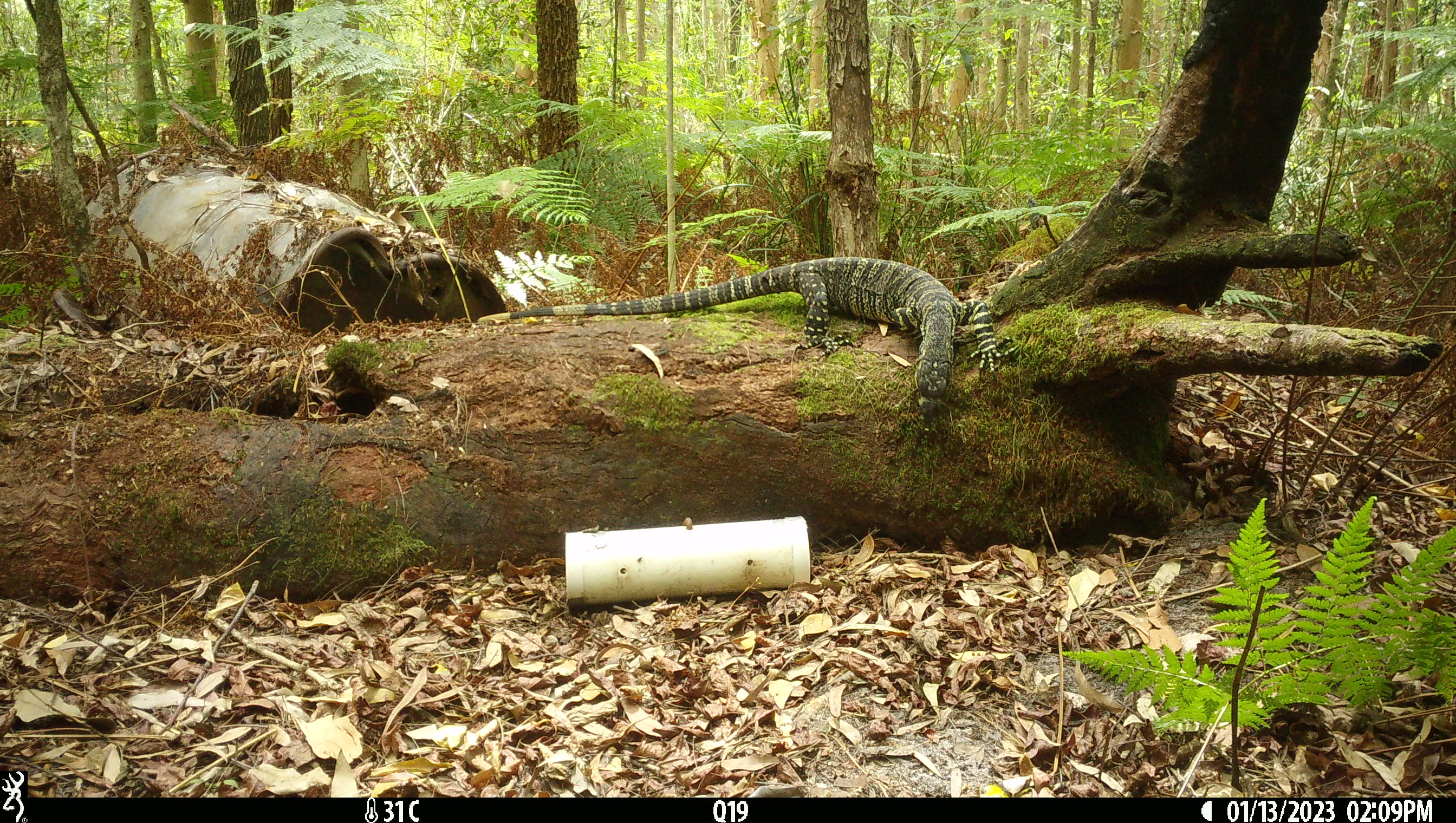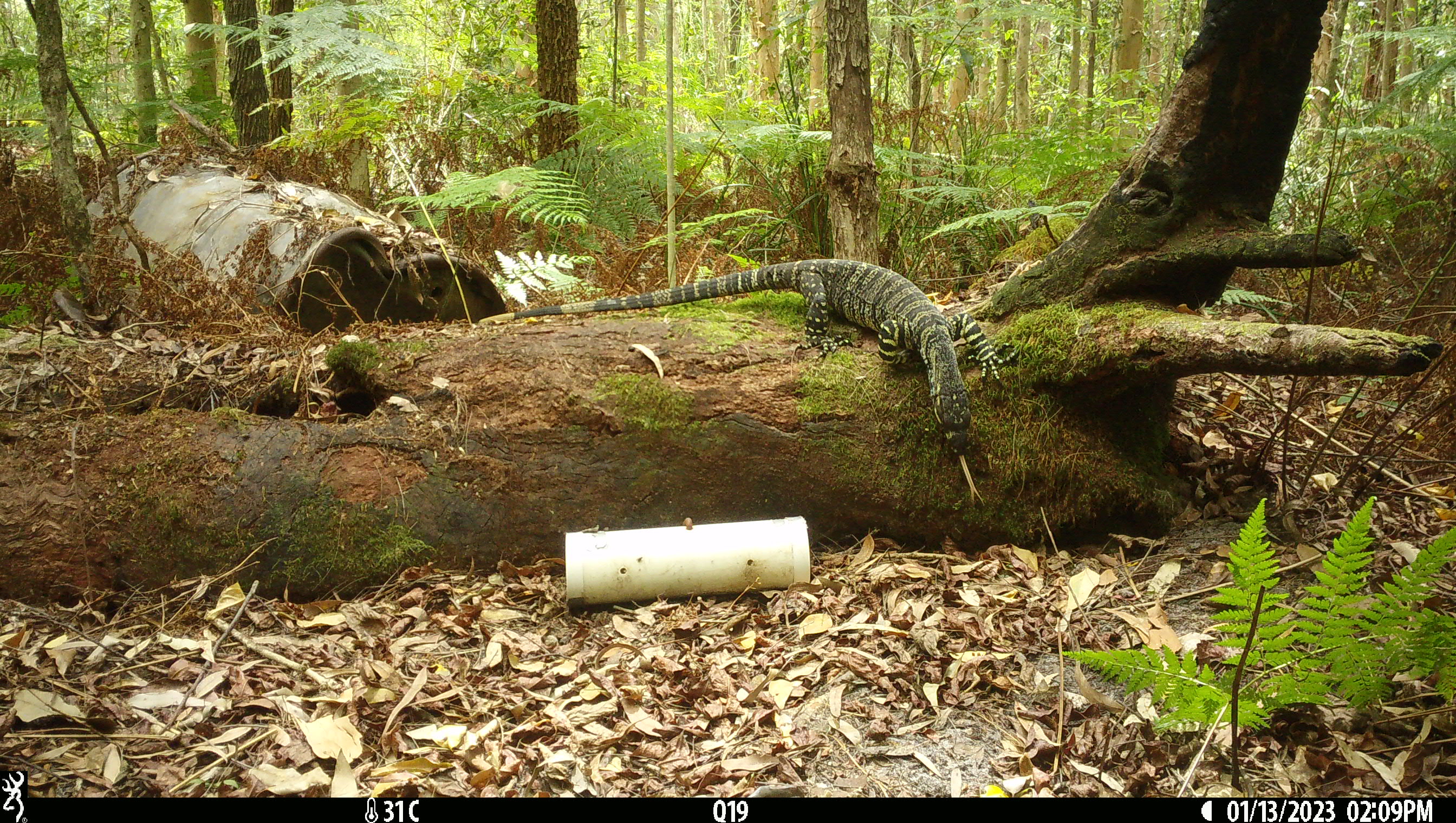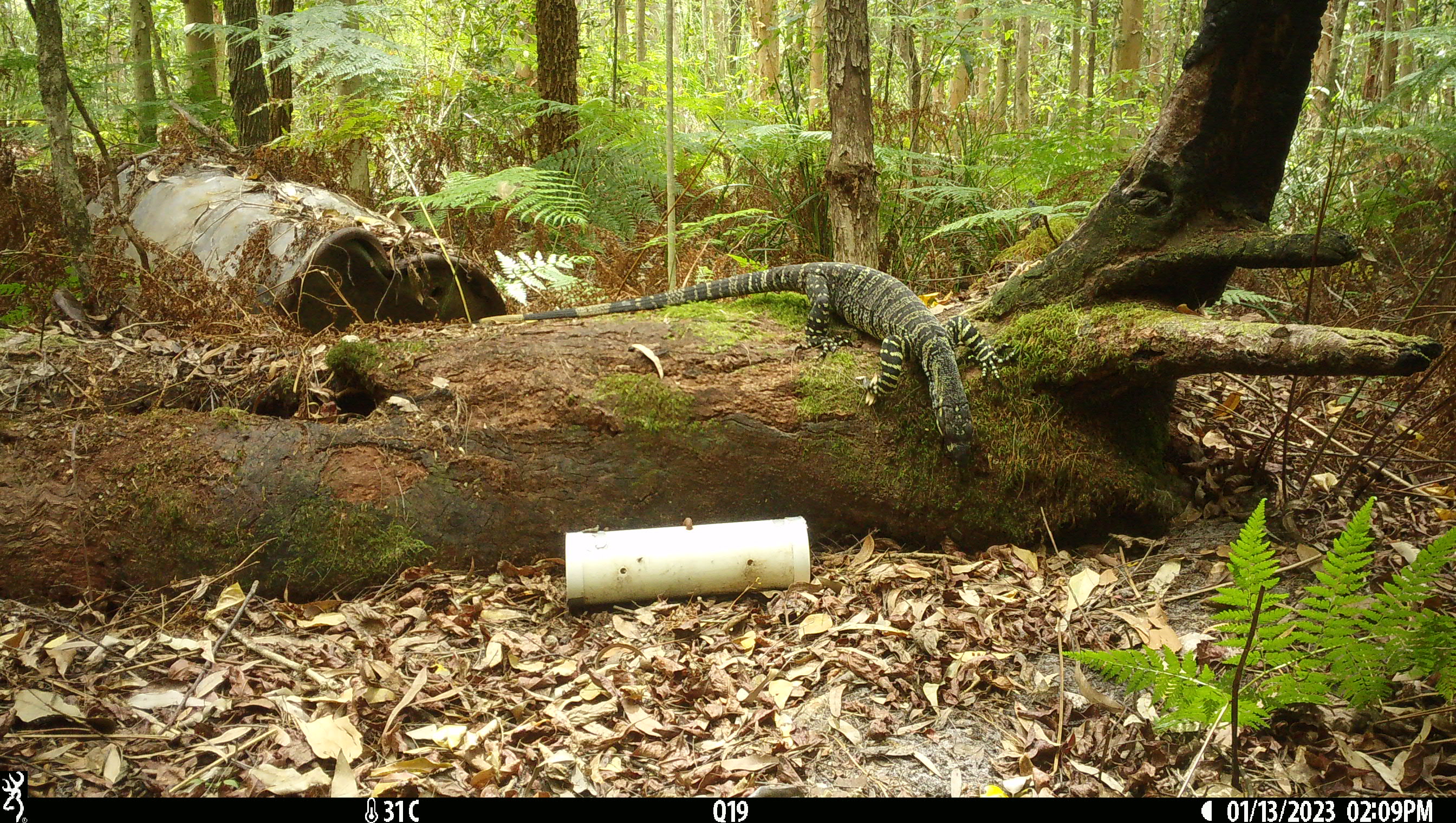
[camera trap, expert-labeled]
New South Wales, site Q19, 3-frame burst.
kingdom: Animalia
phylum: Chordata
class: Reptilia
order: Squamata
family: Varanidae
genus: Varanus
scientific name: Varanus varius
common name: lace monitor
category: goanna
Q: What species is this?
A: Goanna (lace monitor) (Varanus varius).